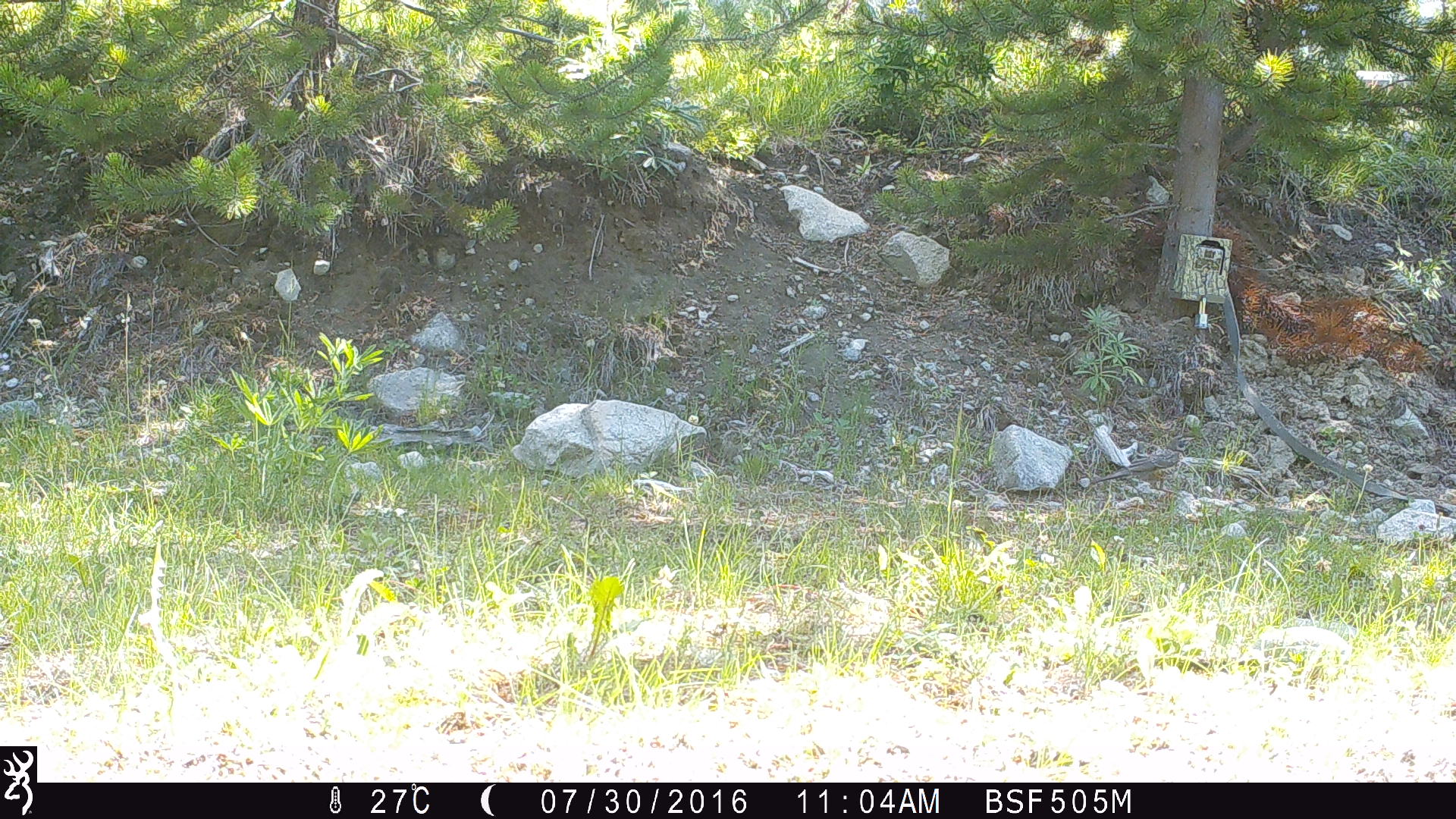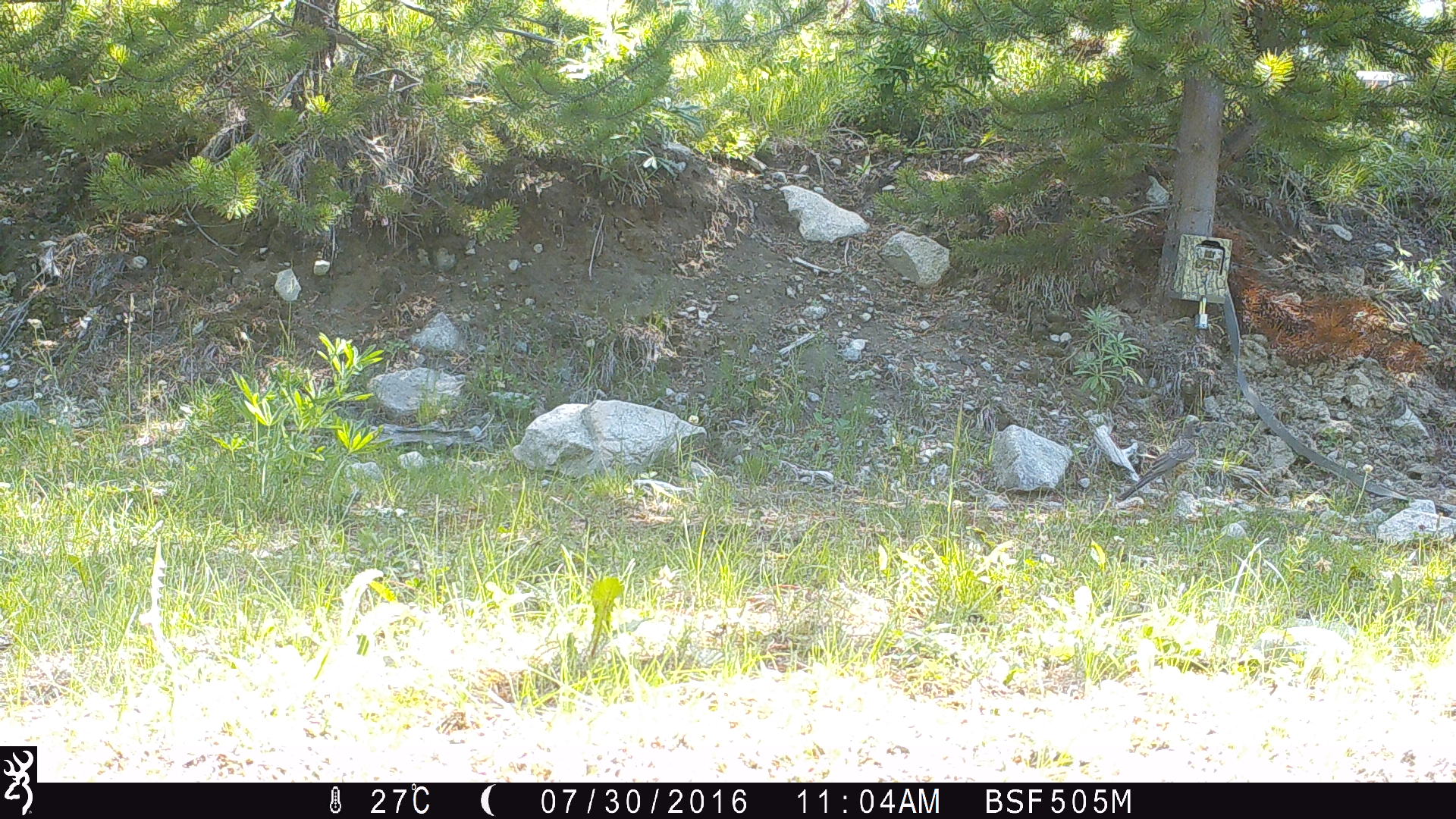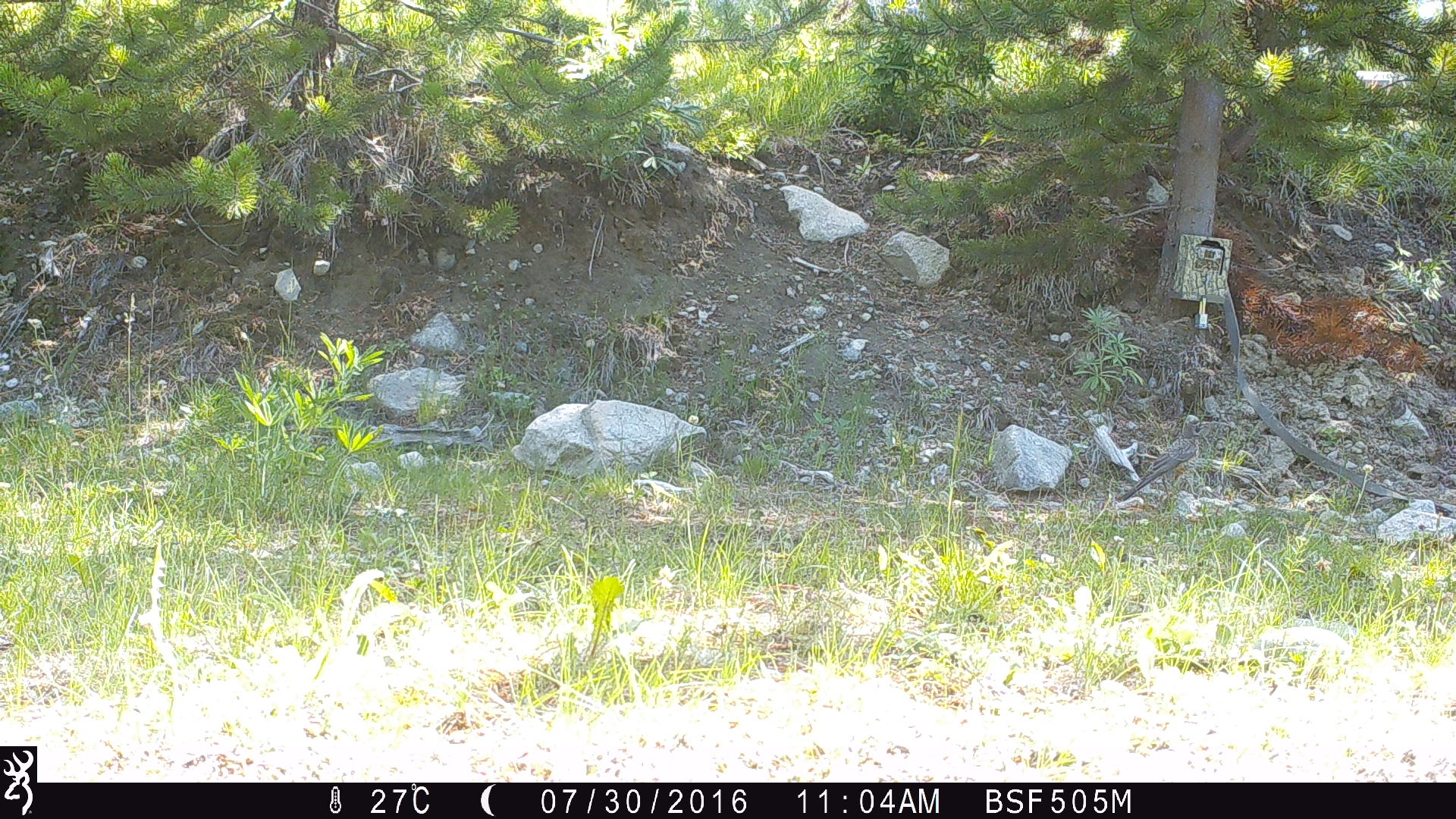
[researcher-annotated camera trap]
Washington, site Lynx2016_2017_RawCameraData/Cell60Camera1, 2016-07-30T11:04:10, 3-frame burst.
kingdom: Animalia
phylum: Chordata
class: Aves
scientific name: Aves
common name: birds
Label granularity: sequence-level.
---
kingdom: Animalia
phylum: Chordata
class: Mammalia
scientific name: Mammalia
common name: small mammal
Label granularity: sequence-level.